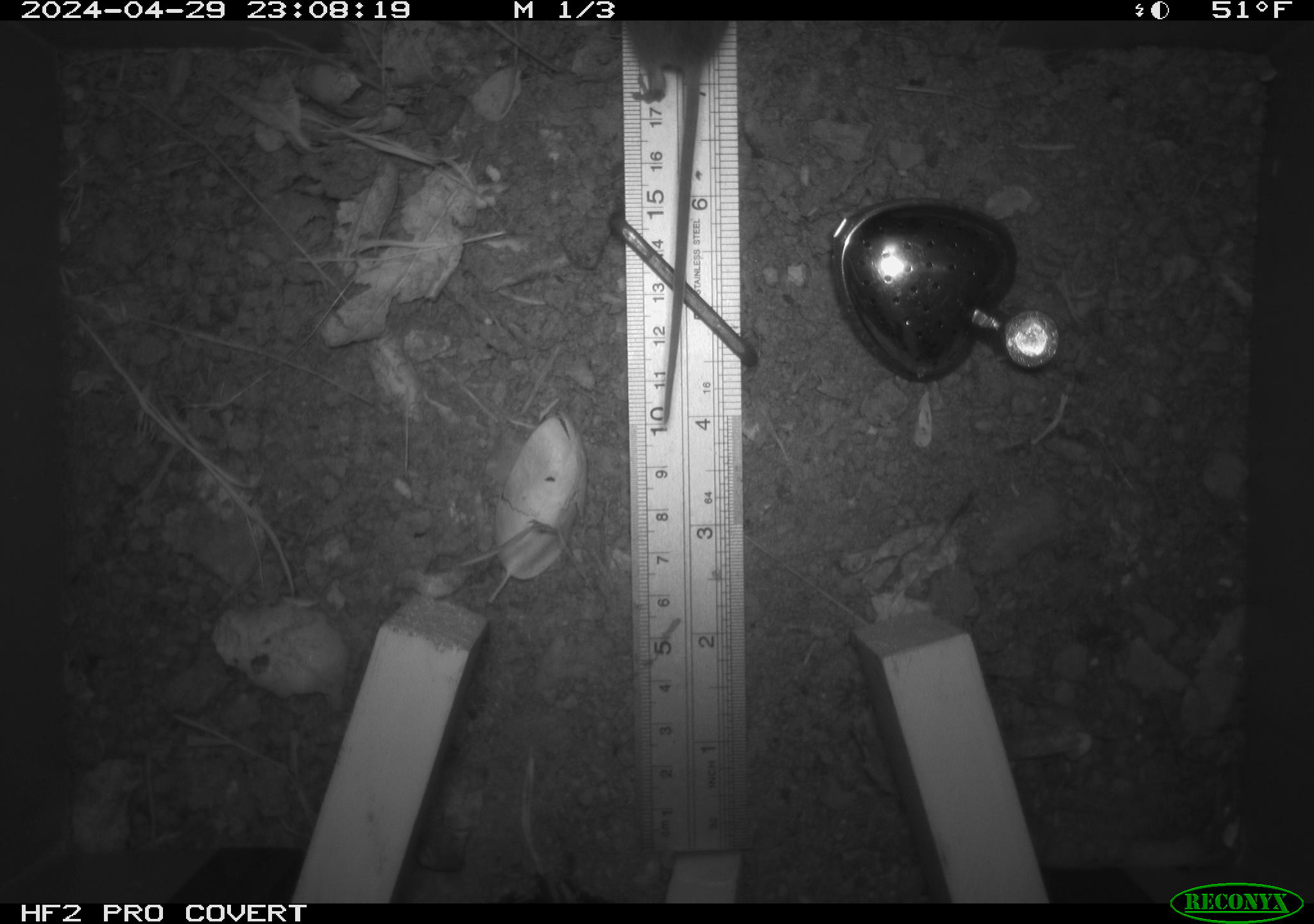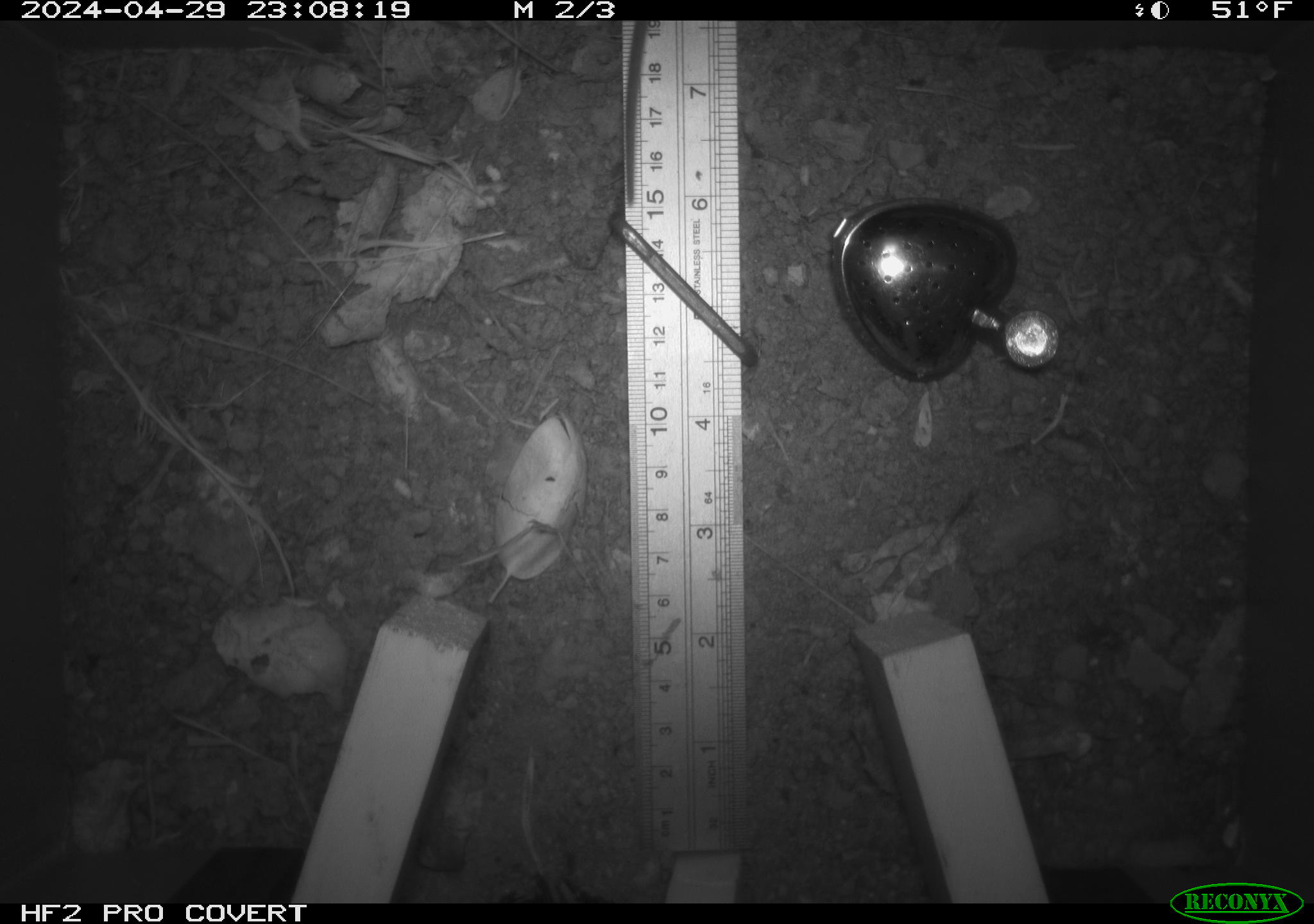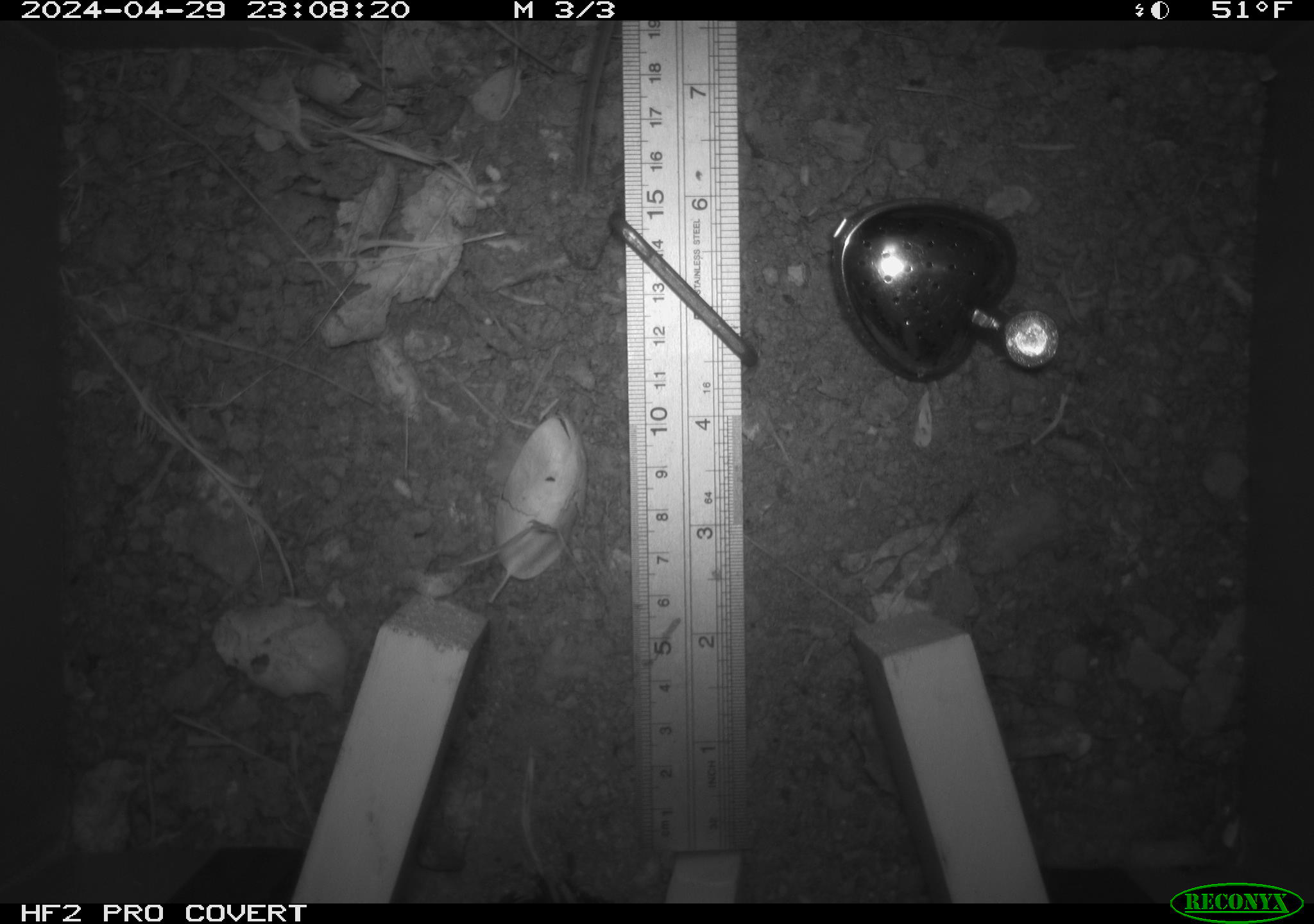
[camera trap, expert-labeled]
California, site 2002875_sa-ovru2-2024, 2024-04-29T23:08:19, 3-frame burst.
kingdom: Animalia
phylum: Chordata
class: Mammalia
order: Rodentia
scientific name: Rodentia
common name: rodent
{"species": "rodent (Rodentia)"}